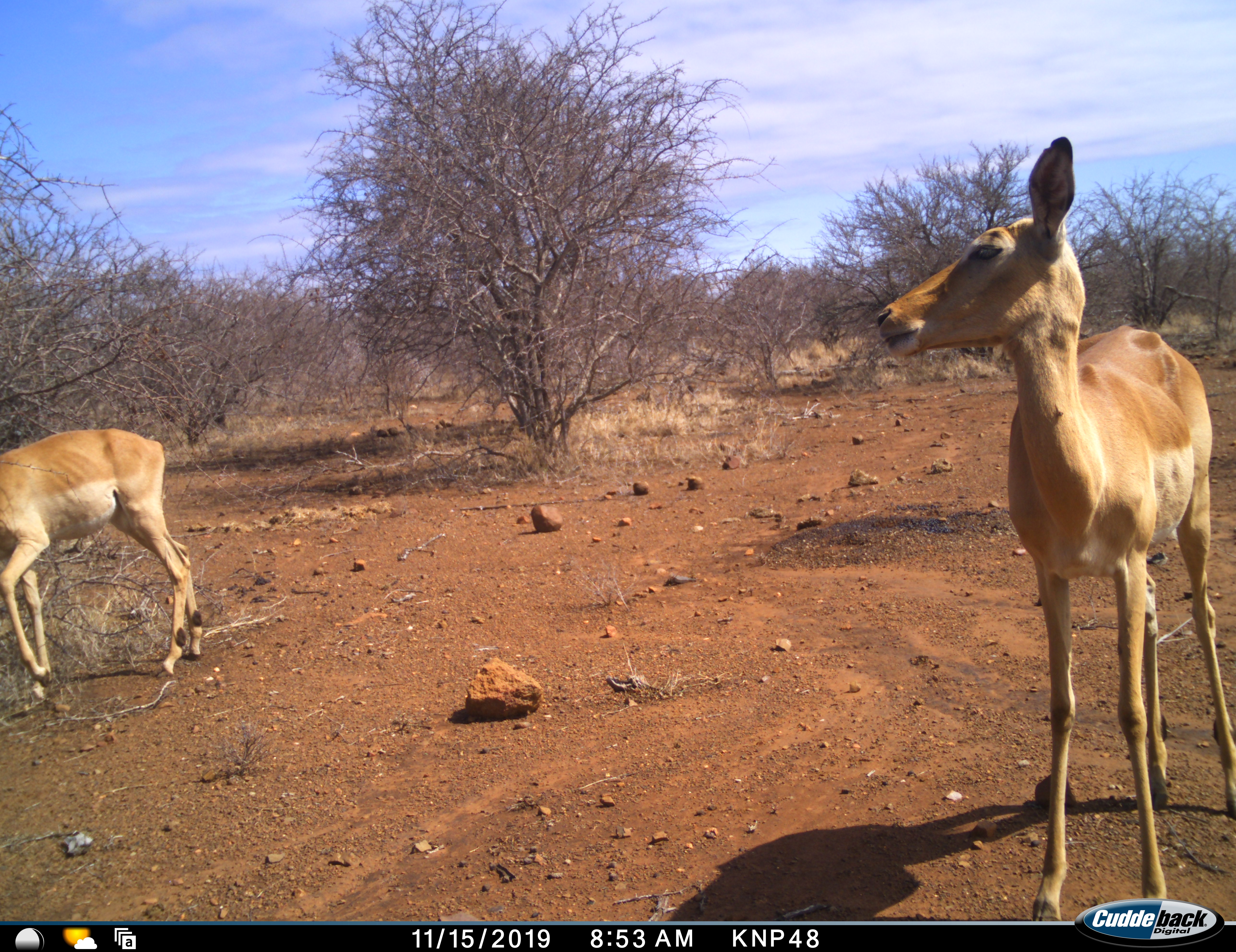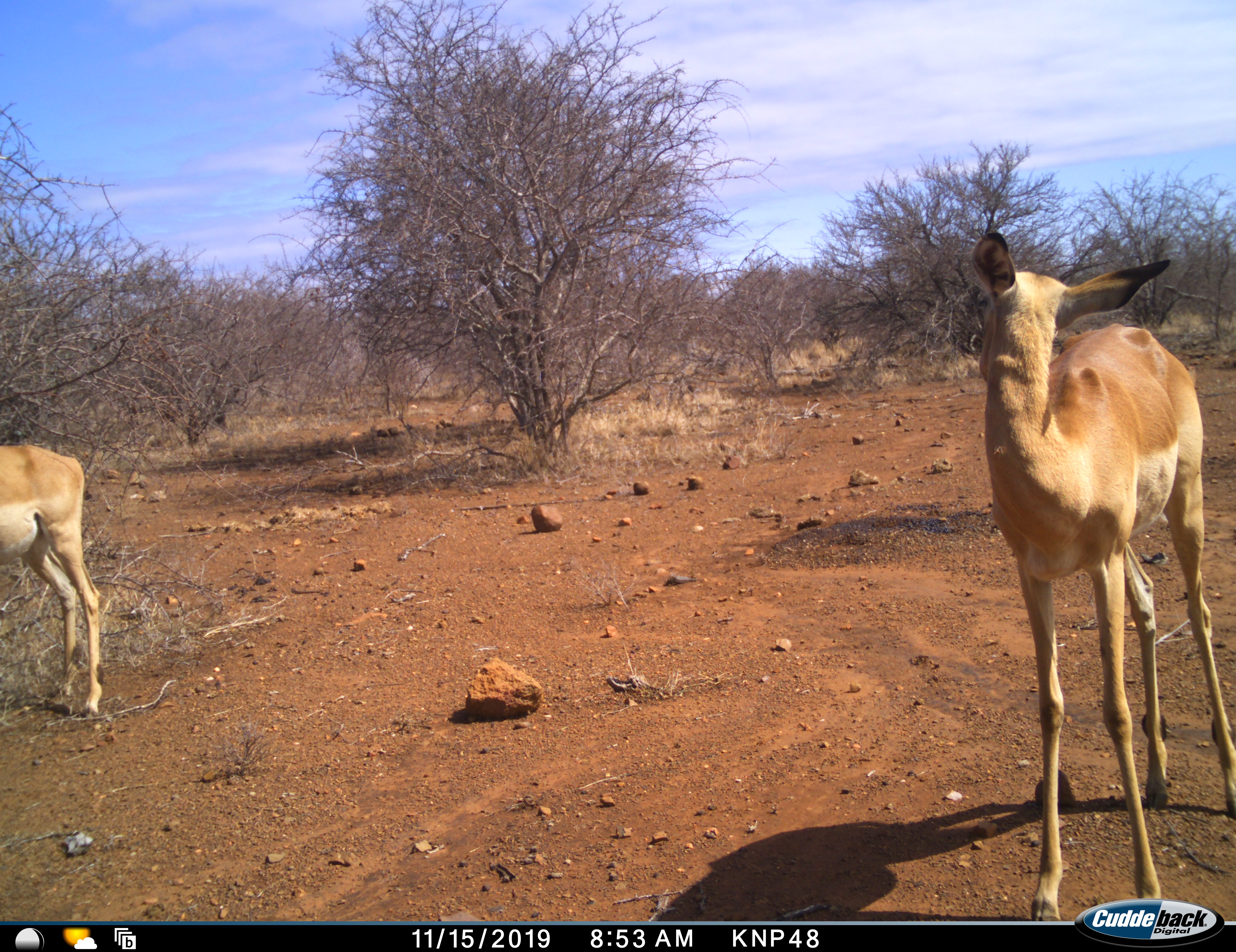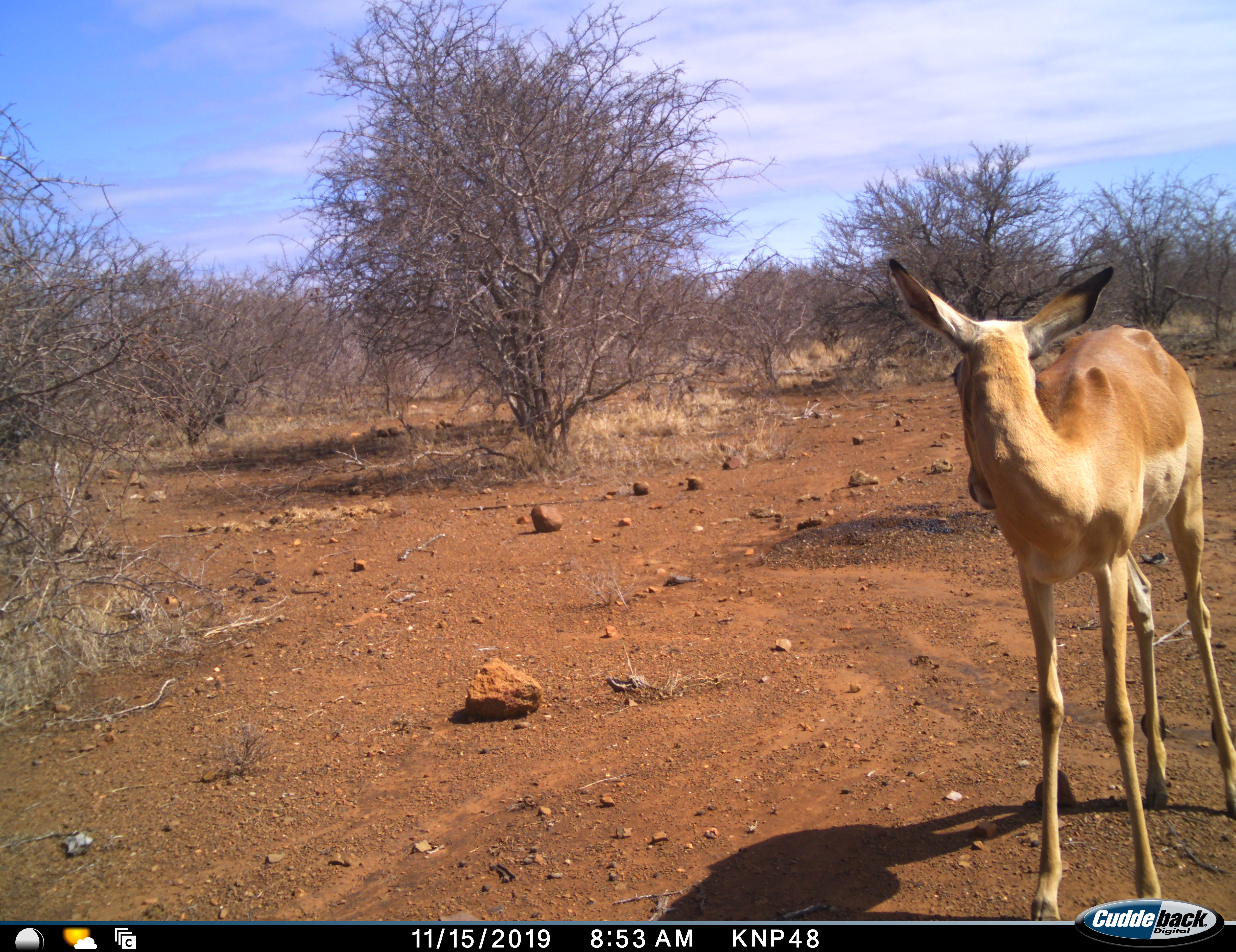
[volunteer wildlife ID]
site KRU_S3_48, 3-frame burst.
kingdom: Animalia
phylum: Chordata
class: Mammalia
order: Artiodactyla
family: Bovidae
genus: Aepyceros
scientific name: Aepyceros melampus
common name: impala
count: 2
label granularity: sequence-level